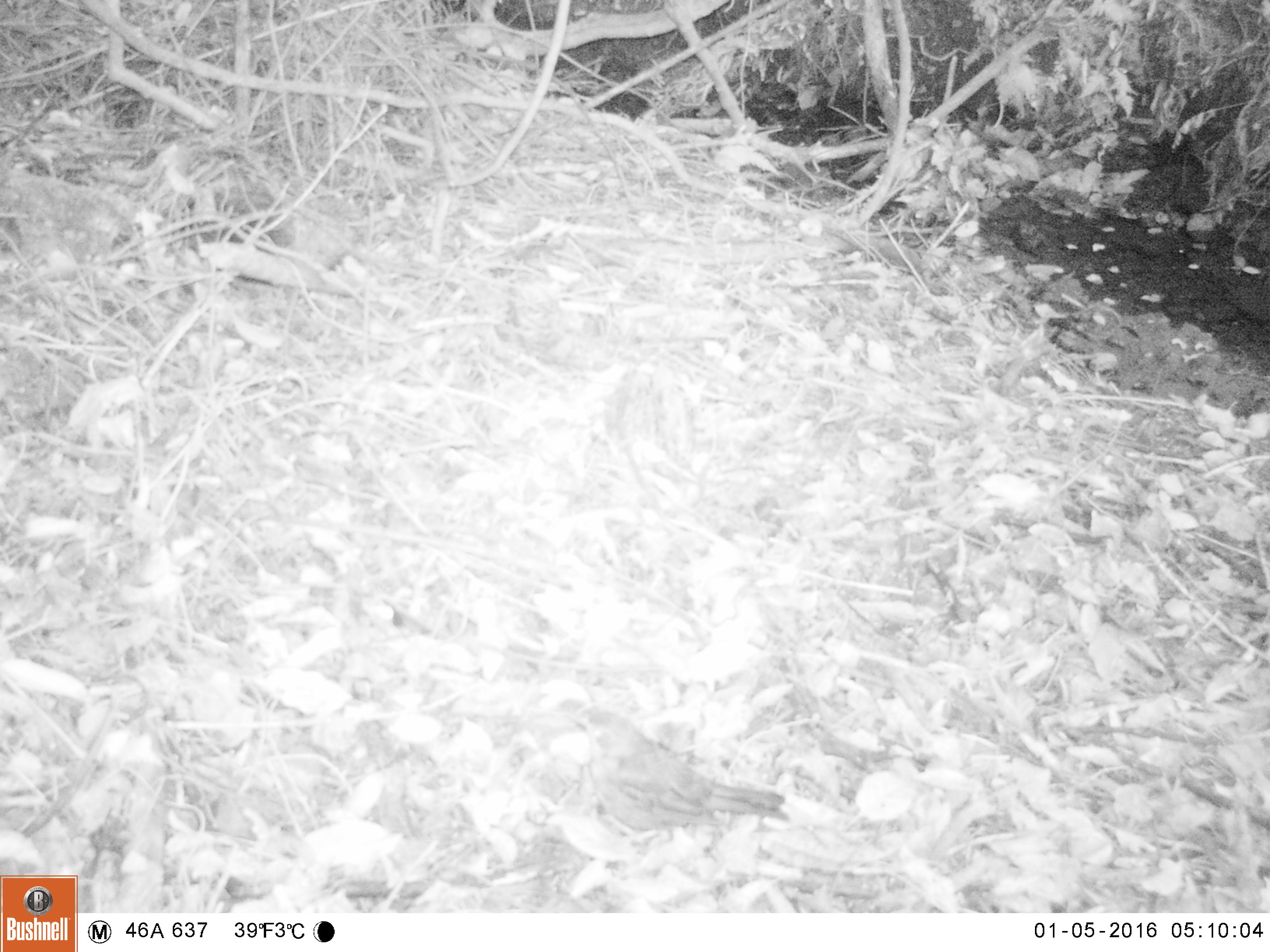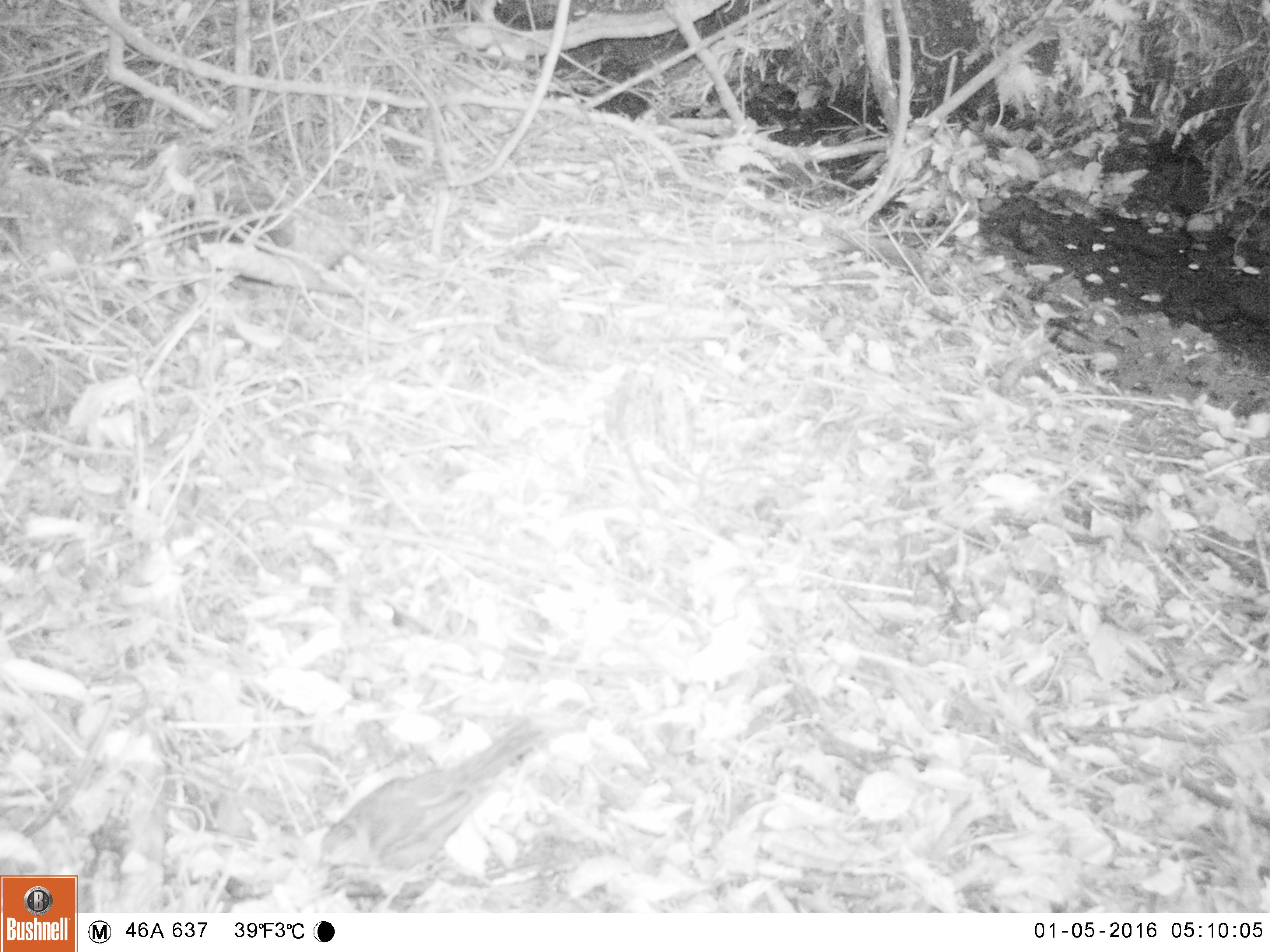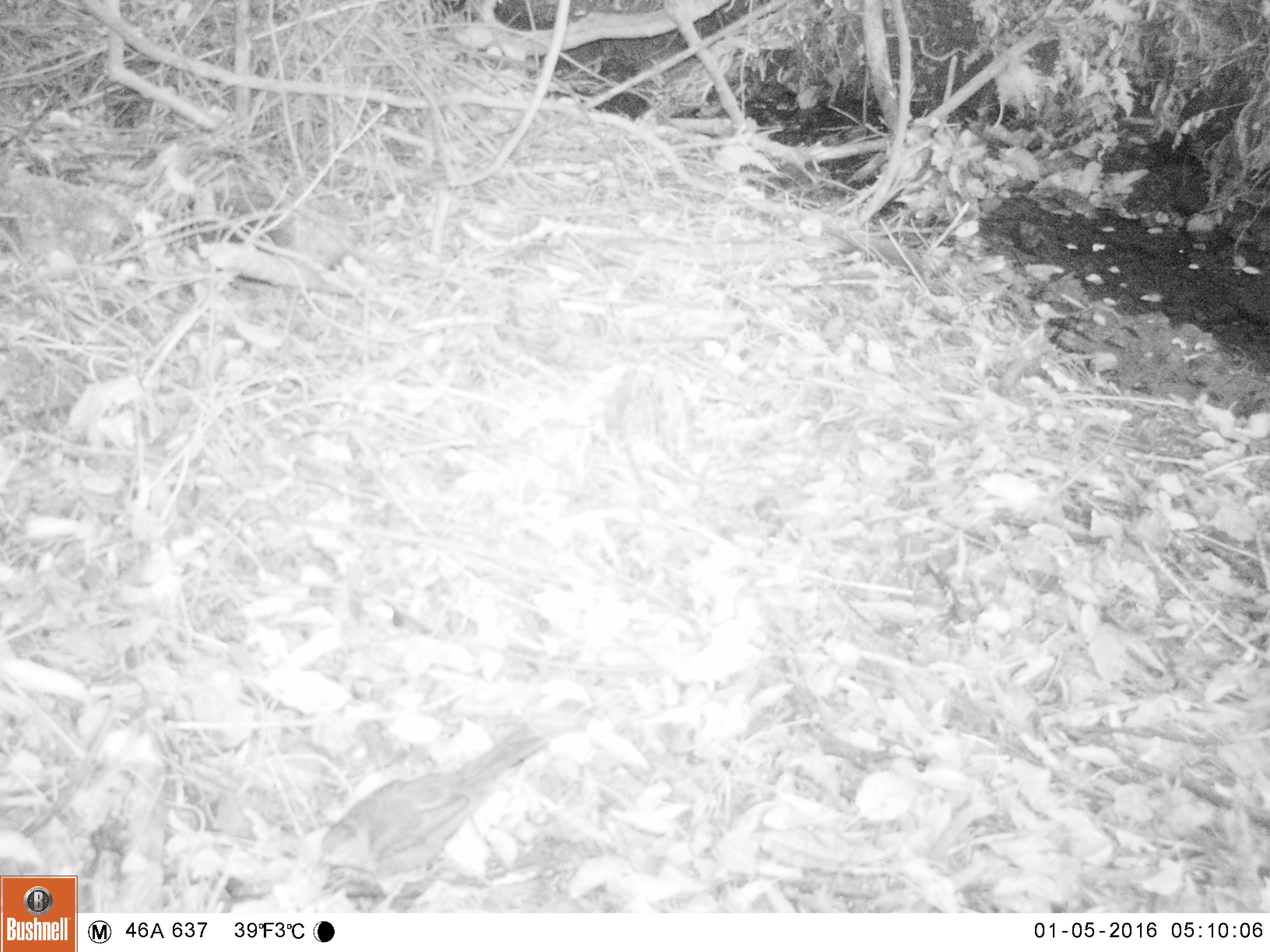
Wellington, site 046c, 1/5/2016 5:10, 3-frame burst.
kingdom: Animalia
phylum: Chordata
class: Aves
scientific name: Aves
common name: bird